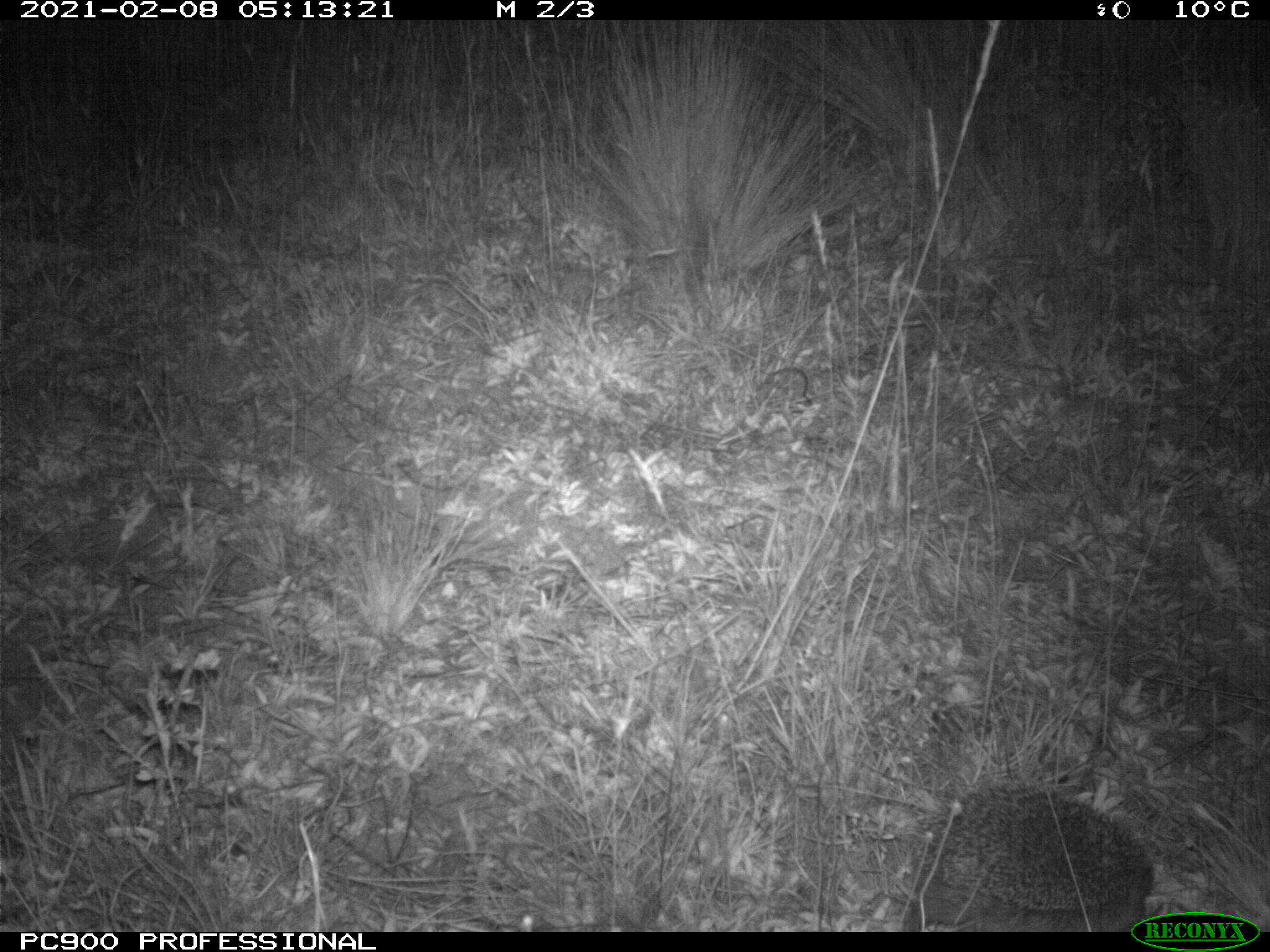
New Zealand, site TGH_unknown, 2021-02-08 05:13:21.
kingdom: Animalia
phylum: Chordata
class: Mammalia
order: Eulipotyphla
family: Erinaceidae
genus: Erinaceus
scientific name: Erinaceus europaeus europaeus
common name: european hedgehog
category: hedgehog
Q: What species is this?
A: Hedgehog (european hedgehog) (Erinaceus europaeus europaeus).